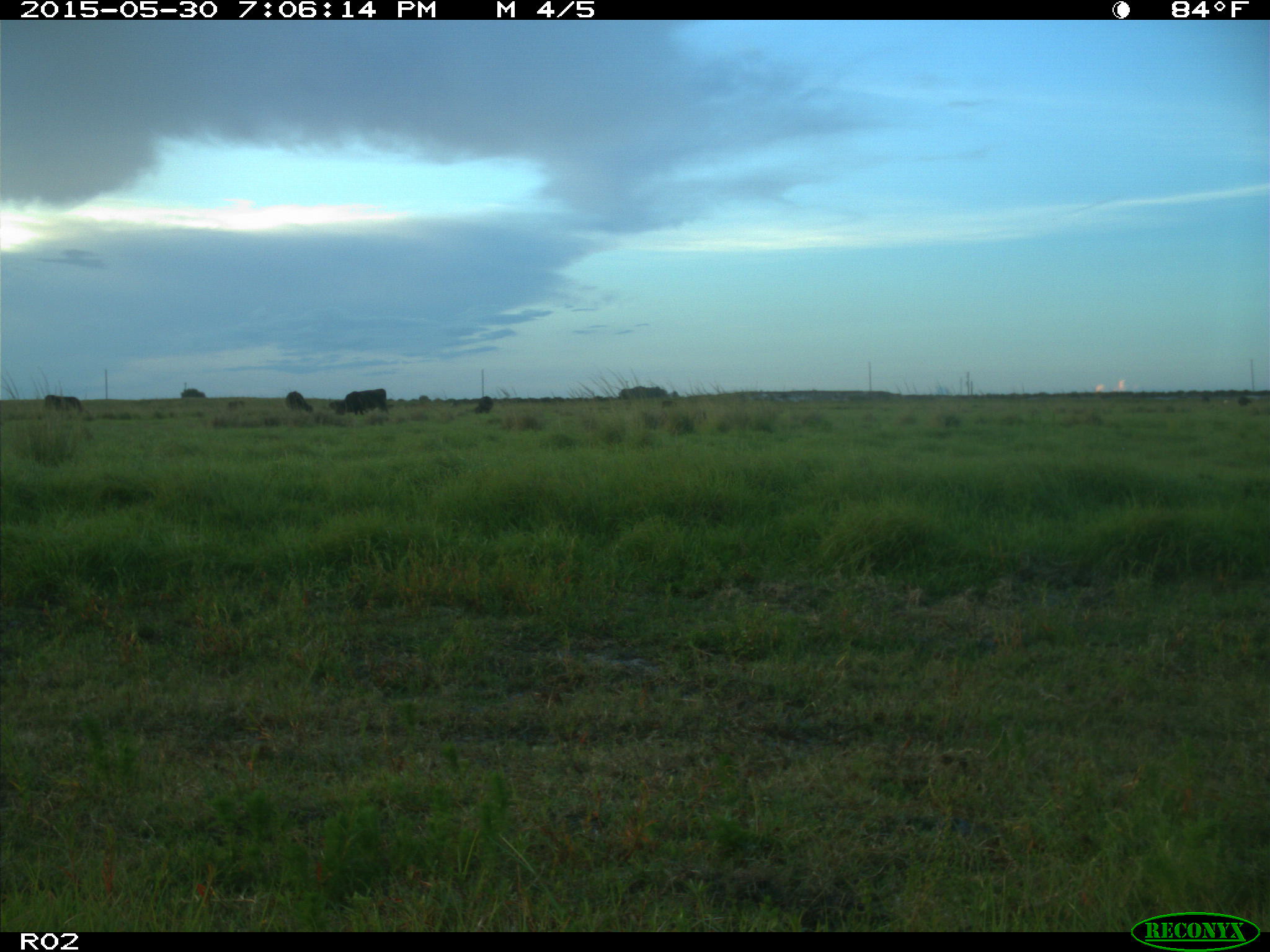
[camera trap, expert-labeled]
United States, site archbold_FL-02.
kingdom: Animalia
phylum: Chordata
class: Mammalia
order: Artiodactyla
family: Bovidae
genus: Bos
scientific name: Bos taurus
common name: domestic cow